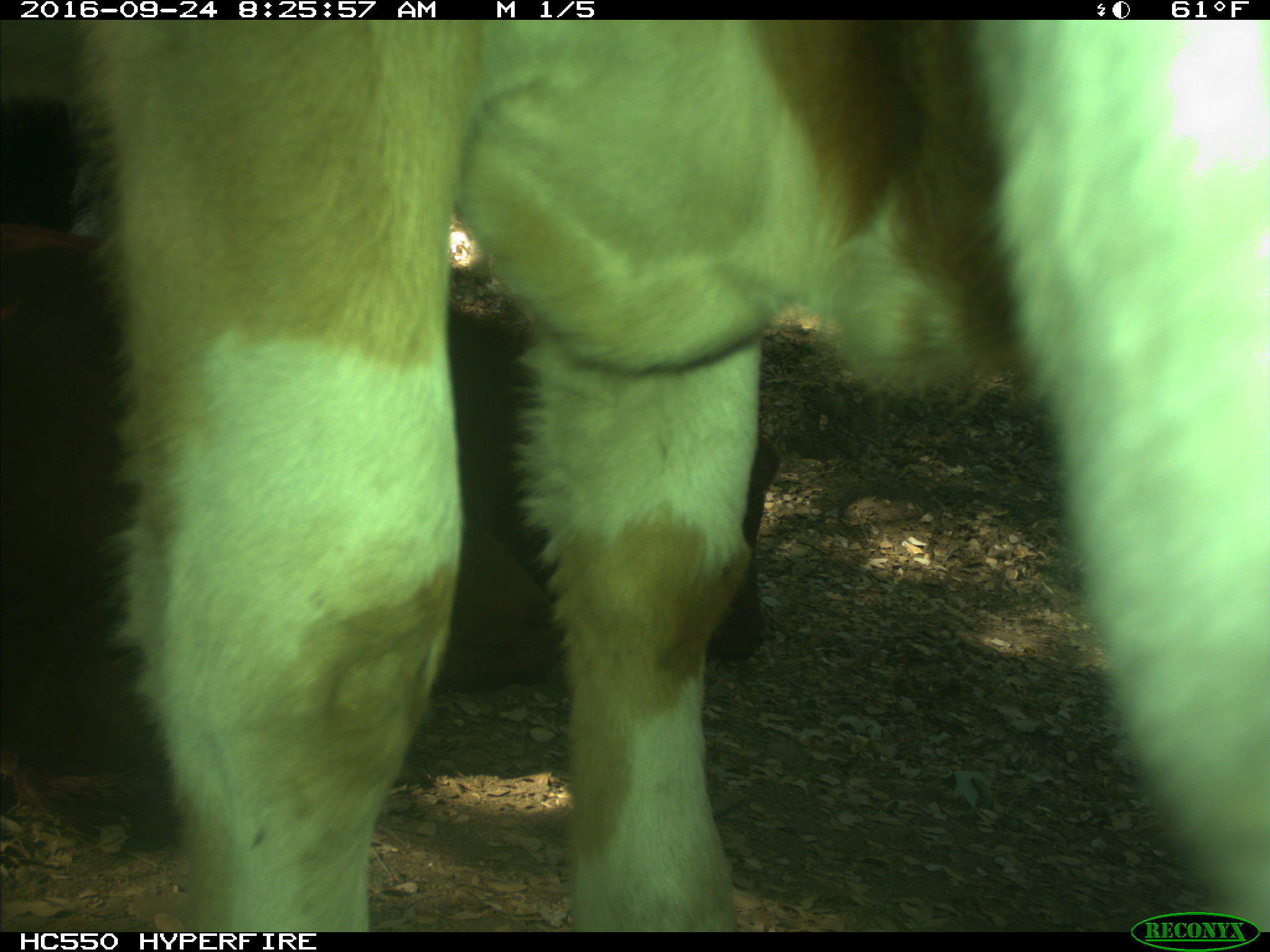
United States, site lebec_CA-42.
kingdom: Animalia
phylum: Chordata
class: Mammalia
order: Artiodactyla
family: Bovidae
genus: Bos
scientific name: Bos taurus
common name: domestic cow